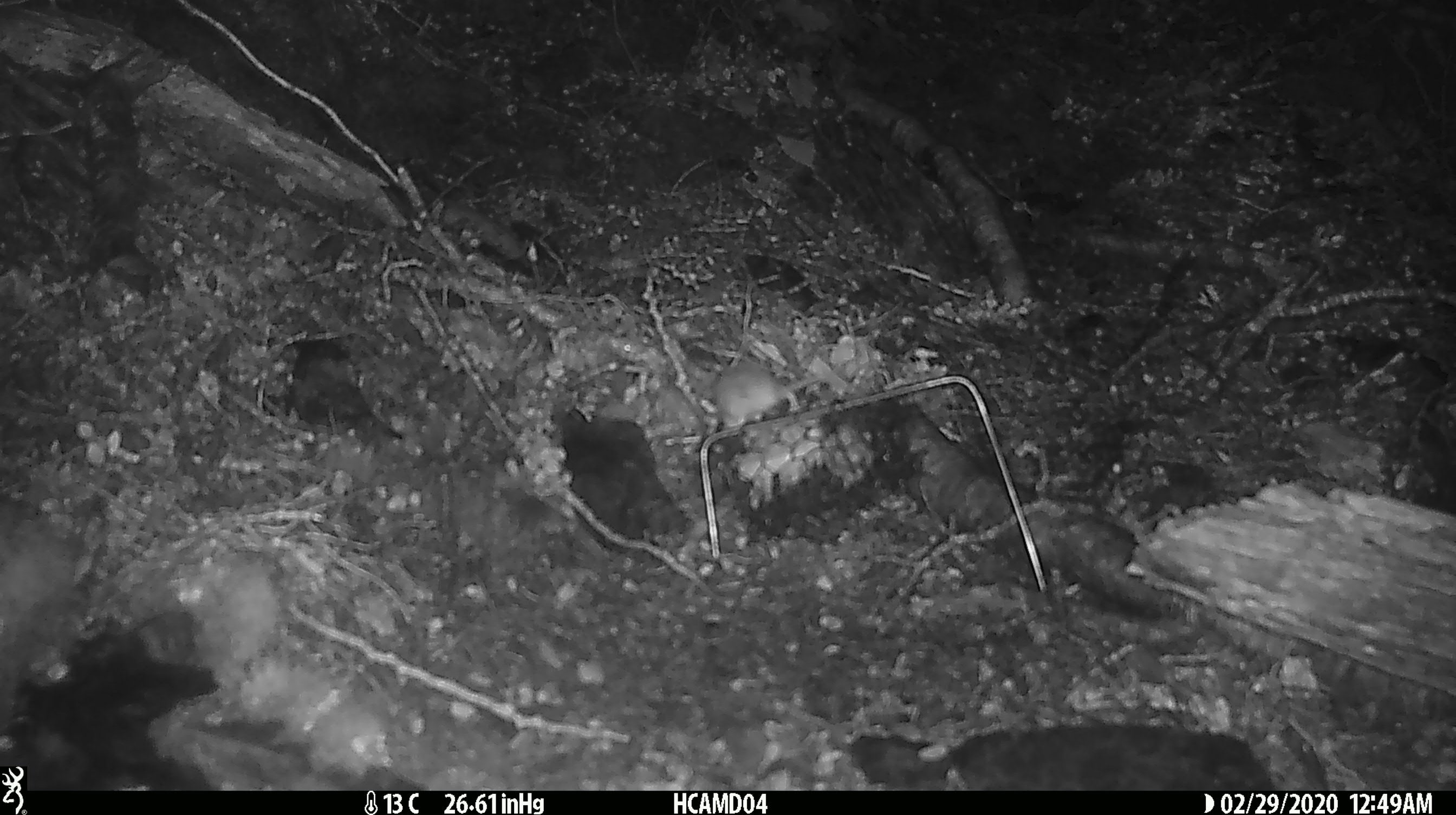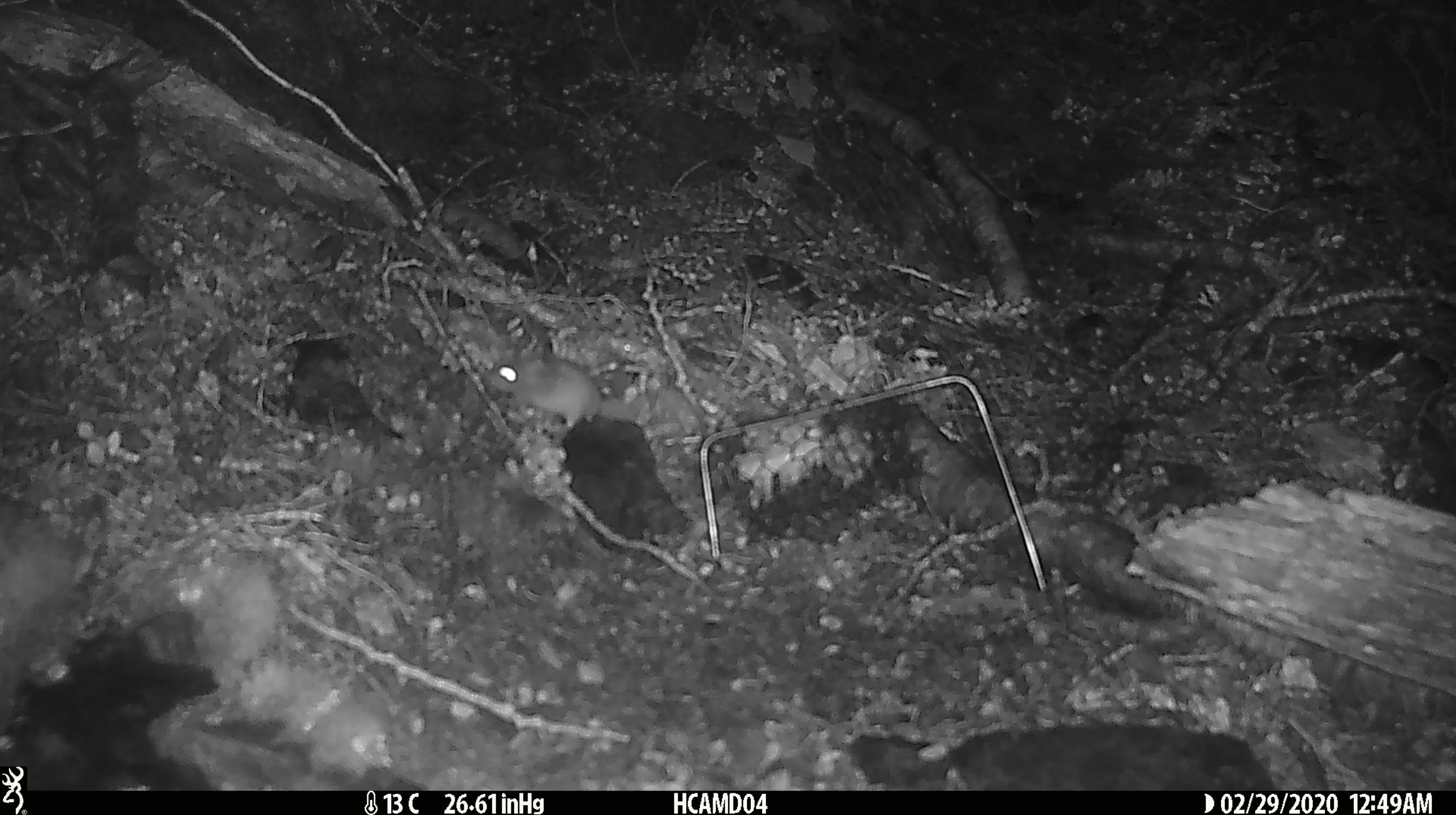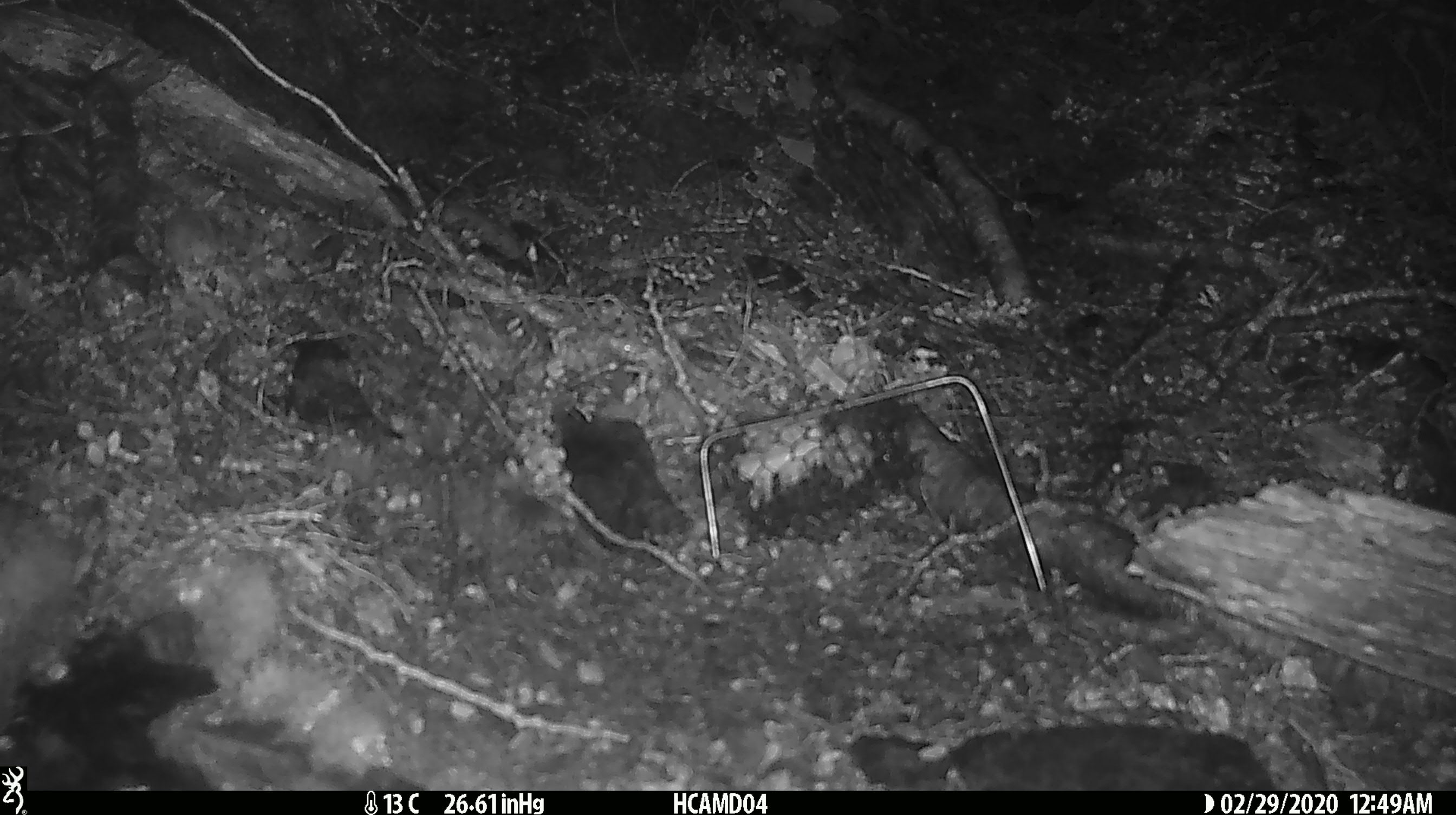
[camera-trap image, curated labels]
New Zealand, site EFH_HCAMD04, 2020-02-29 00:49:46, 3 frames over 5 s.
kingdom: Animalia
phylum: Chordata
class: Mammalia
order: Rodentia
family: Muridae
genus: Mus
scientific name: Mus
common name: mouse